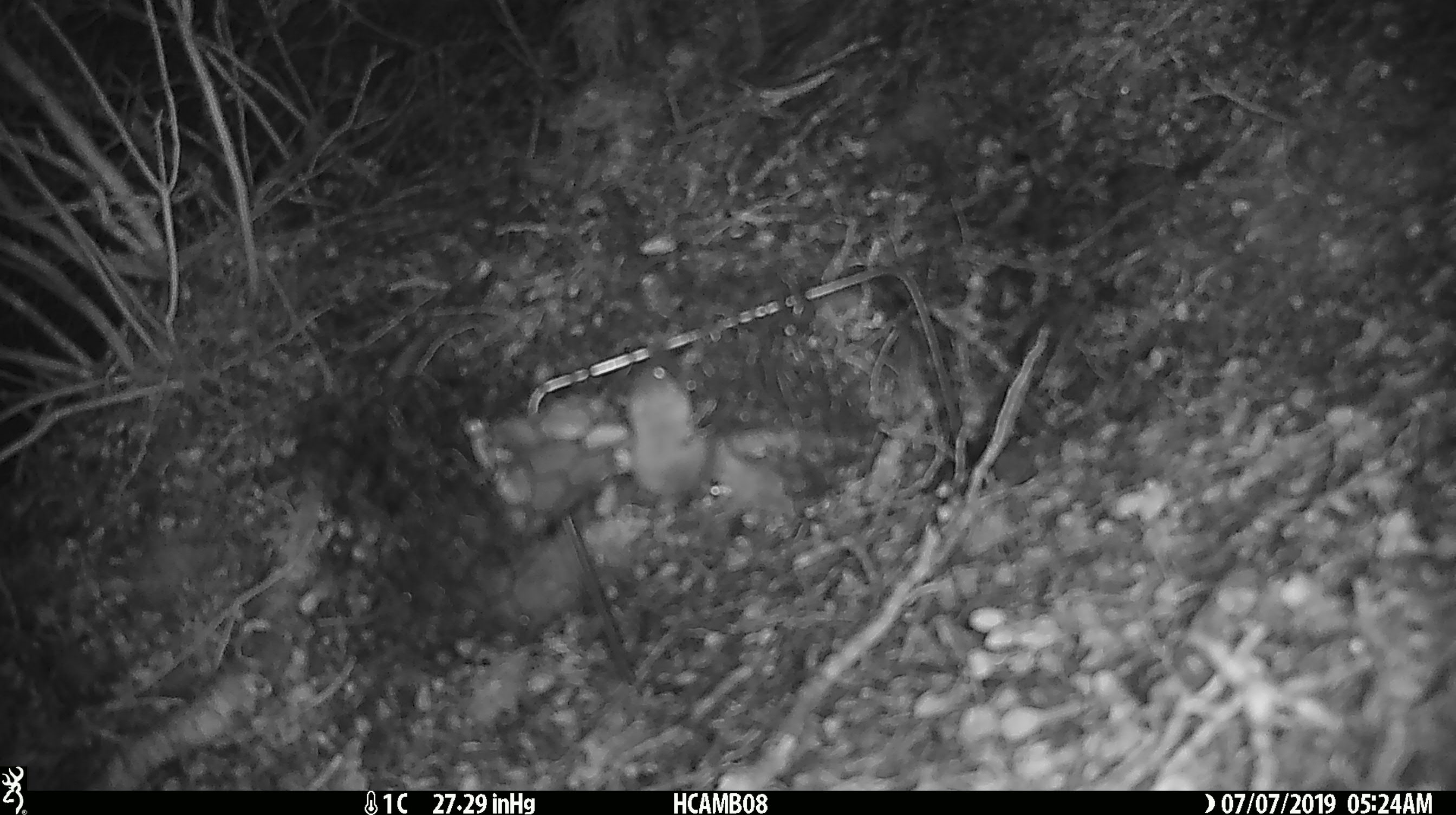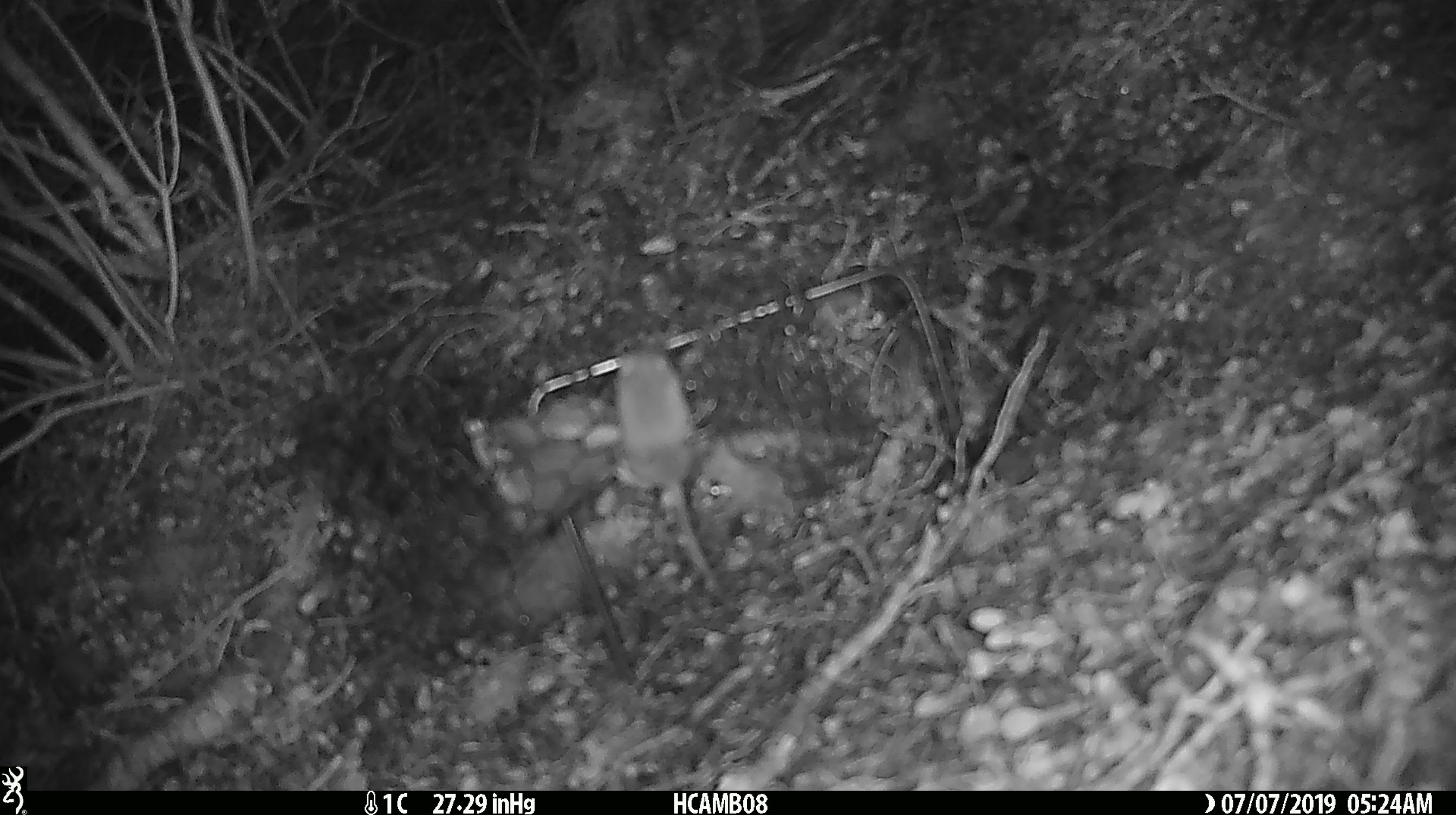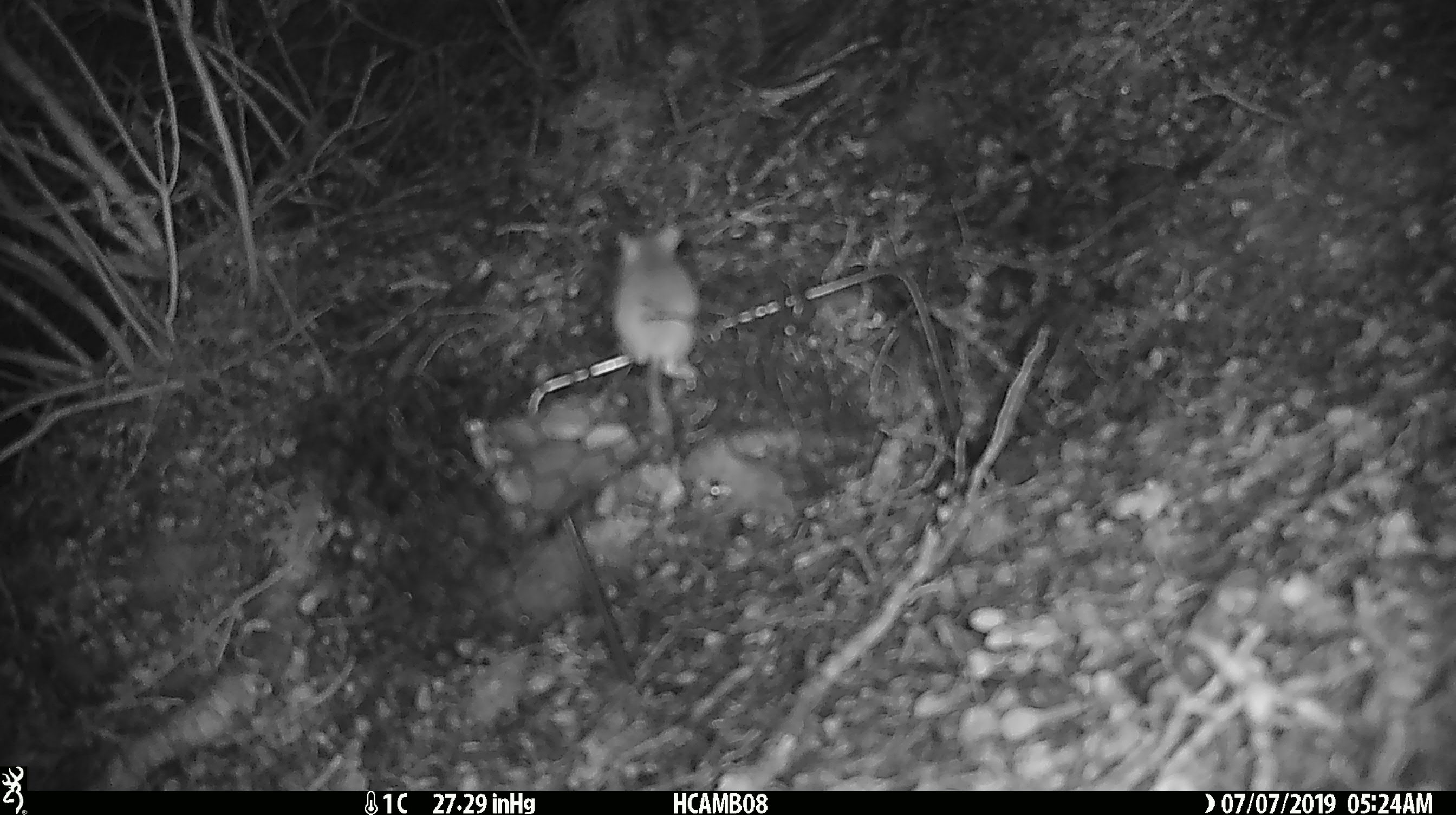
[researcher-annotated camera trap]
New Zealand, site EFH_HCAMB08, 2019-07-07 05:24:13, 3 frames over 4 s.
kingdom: Animalia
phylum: Chordata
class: Mammalia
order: Rodentia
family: Muridae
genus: Mus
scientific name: Mus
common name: mouse